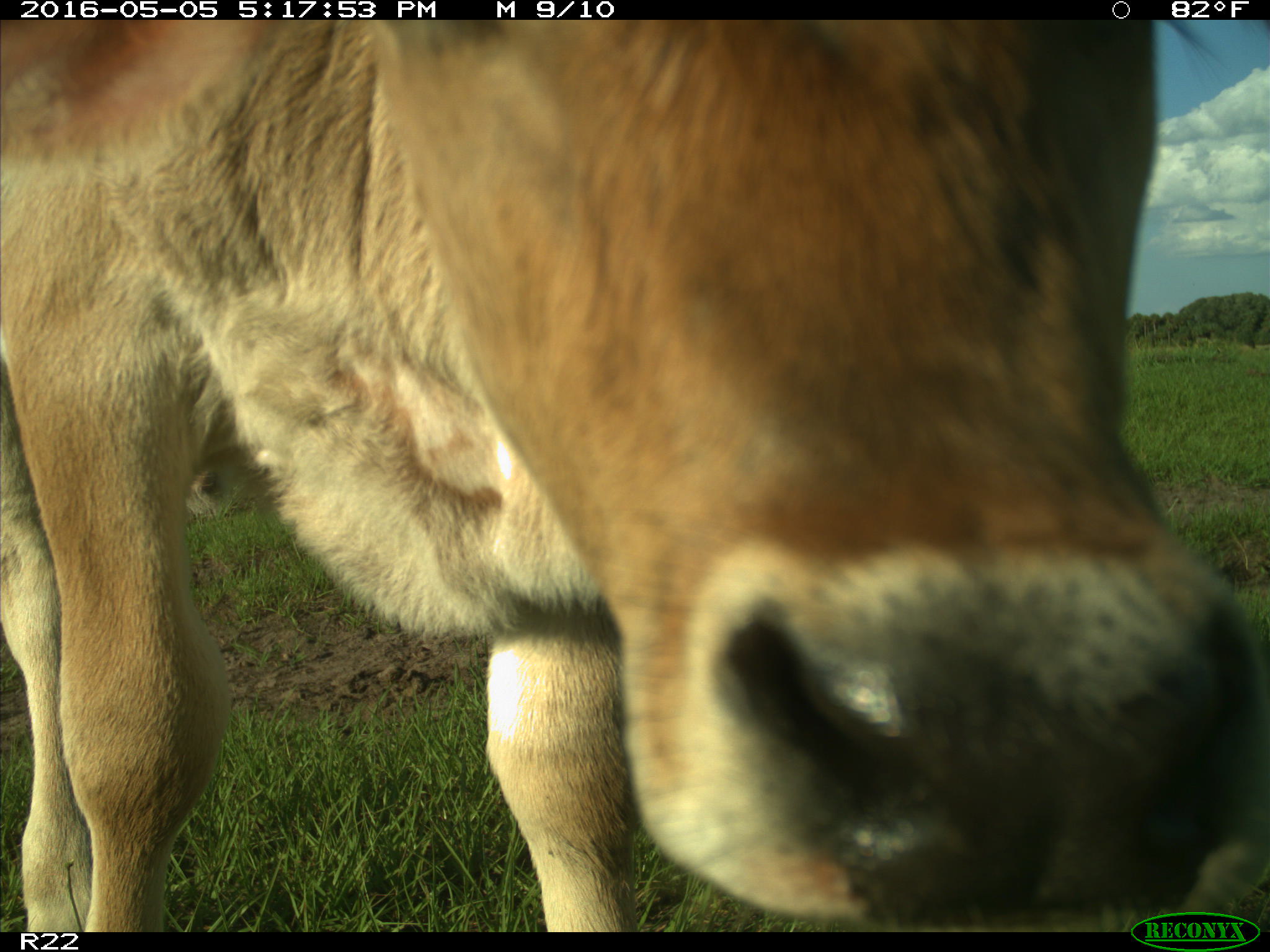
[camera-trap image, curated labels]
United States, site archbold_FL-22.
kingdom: Animalia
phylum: Chordata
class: Mammalia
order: Artiodactyla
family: Bovidae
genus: Bos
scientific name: Bos taurus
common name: domestic cow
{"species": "Bos taurus (domestic cow)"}